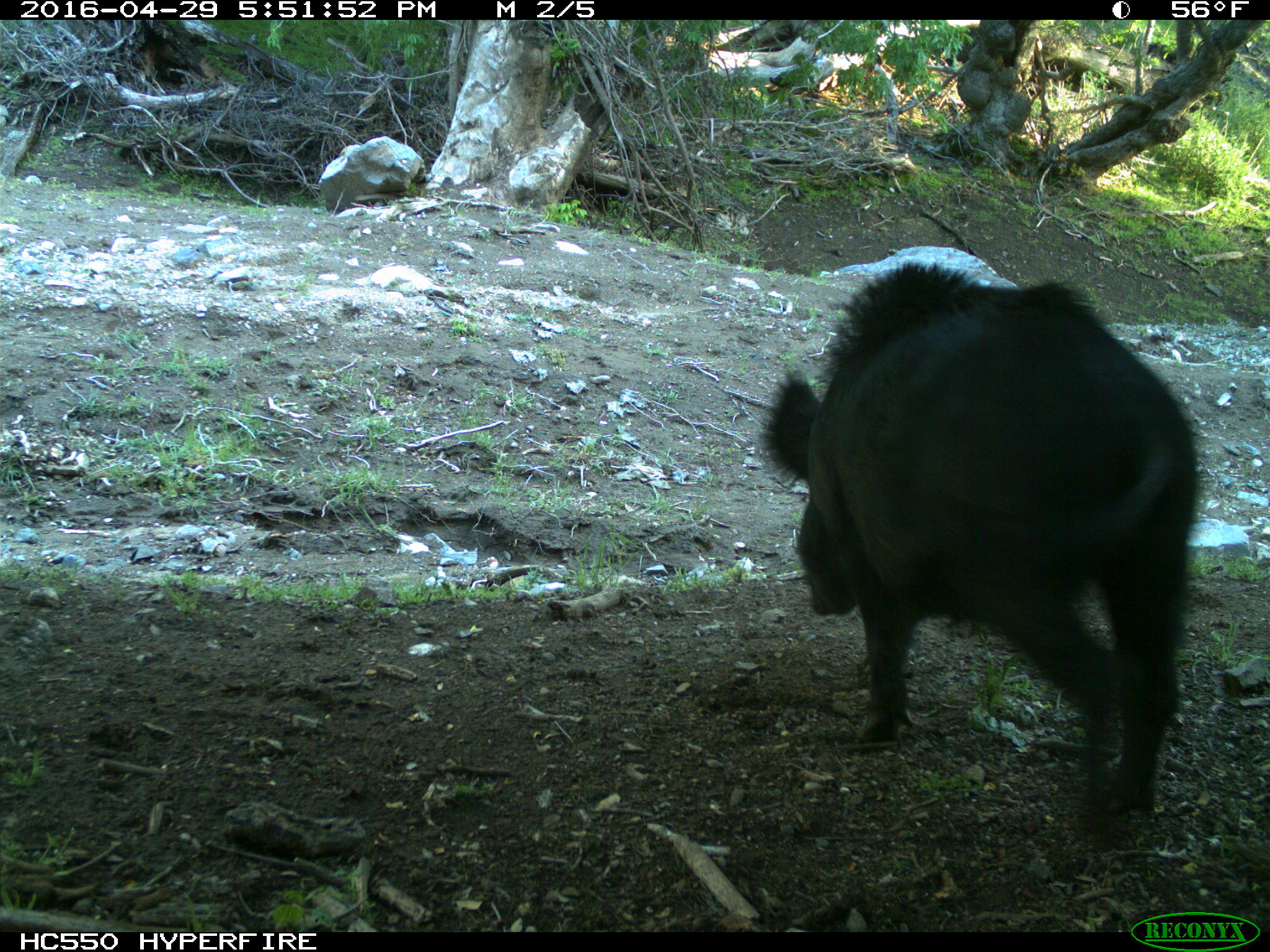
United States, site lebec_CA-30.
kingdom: Animalia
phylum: Chordata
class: Mammalia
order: Artiodactyla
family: Suidae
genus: Sus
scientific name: Sus scrofa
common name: wild boar